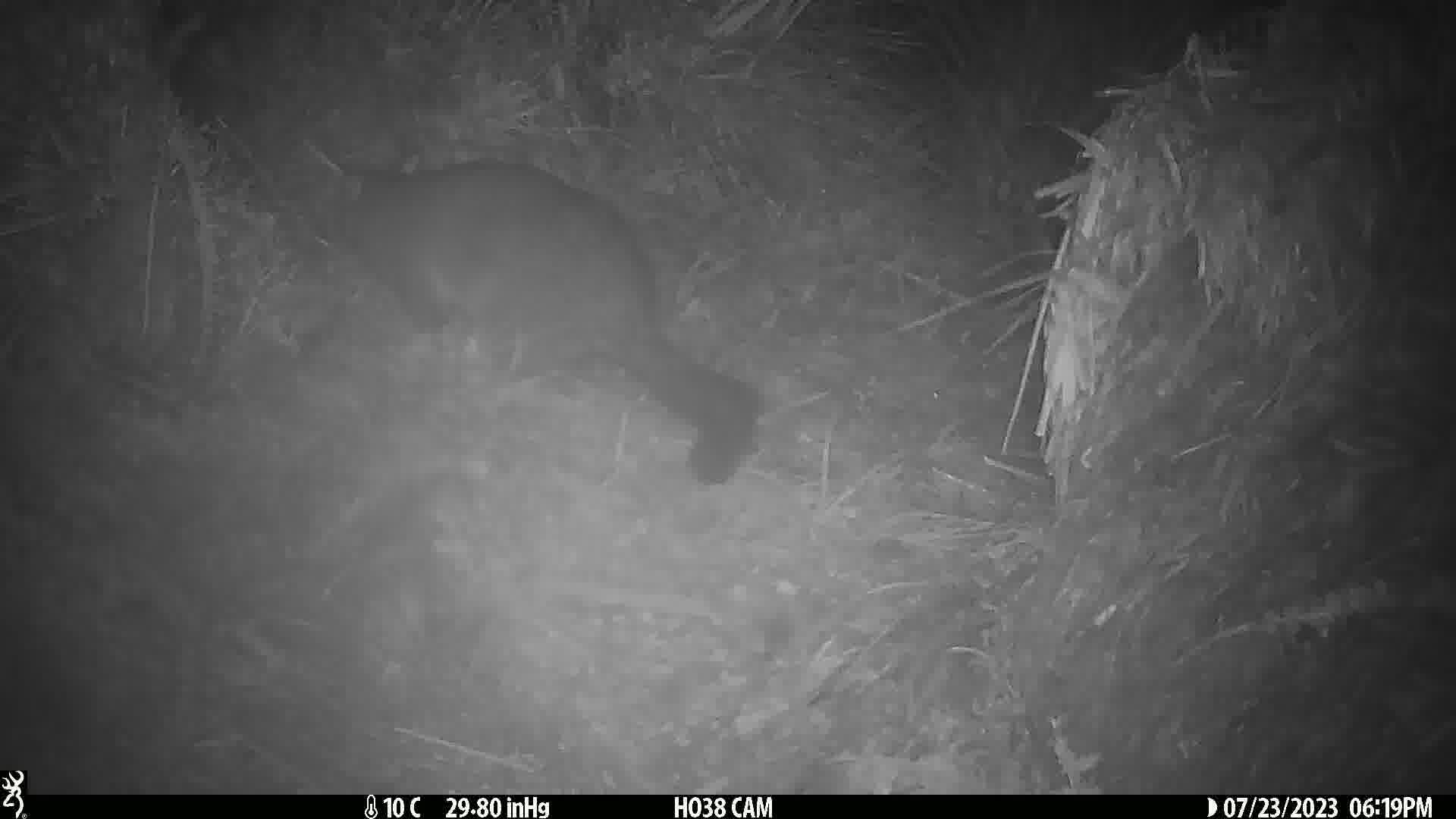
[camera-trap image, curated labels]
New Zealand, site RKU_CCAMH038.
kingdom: Animalia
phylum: Chordata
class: Mammalia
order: Diprotodontia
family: Phalangeridae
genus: Trichosurus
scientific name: Trichosurus vulpecula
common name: common brushtail possum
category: possum